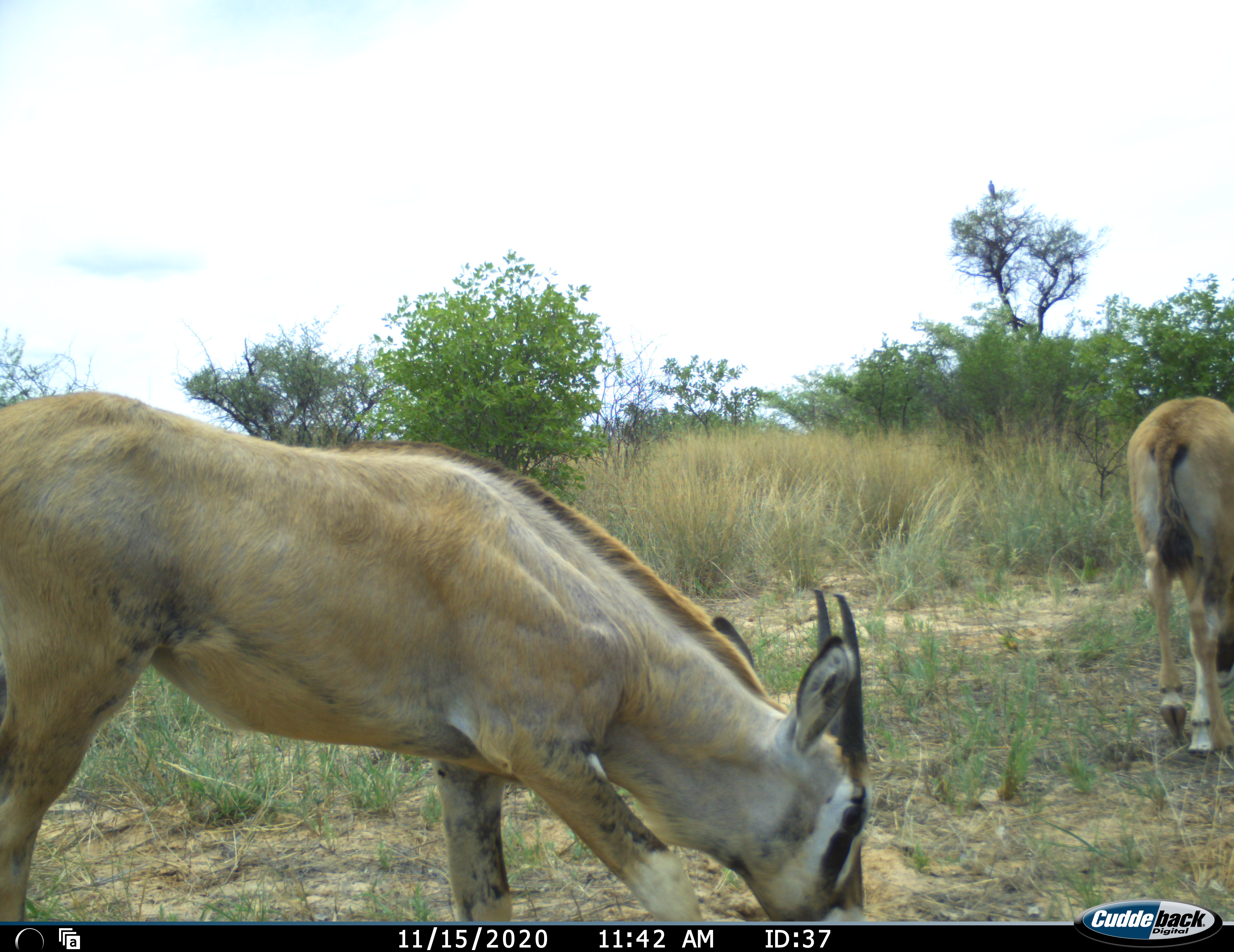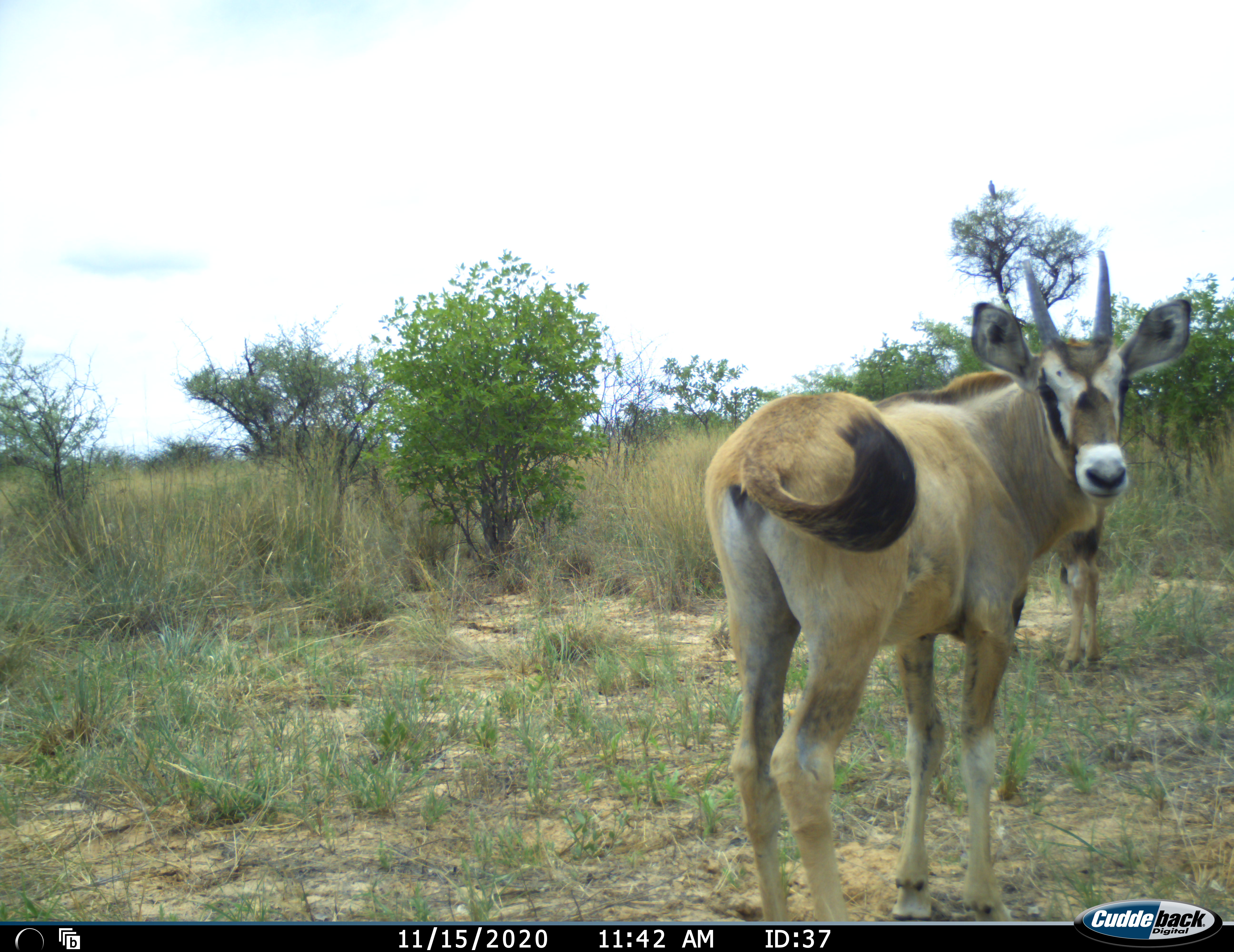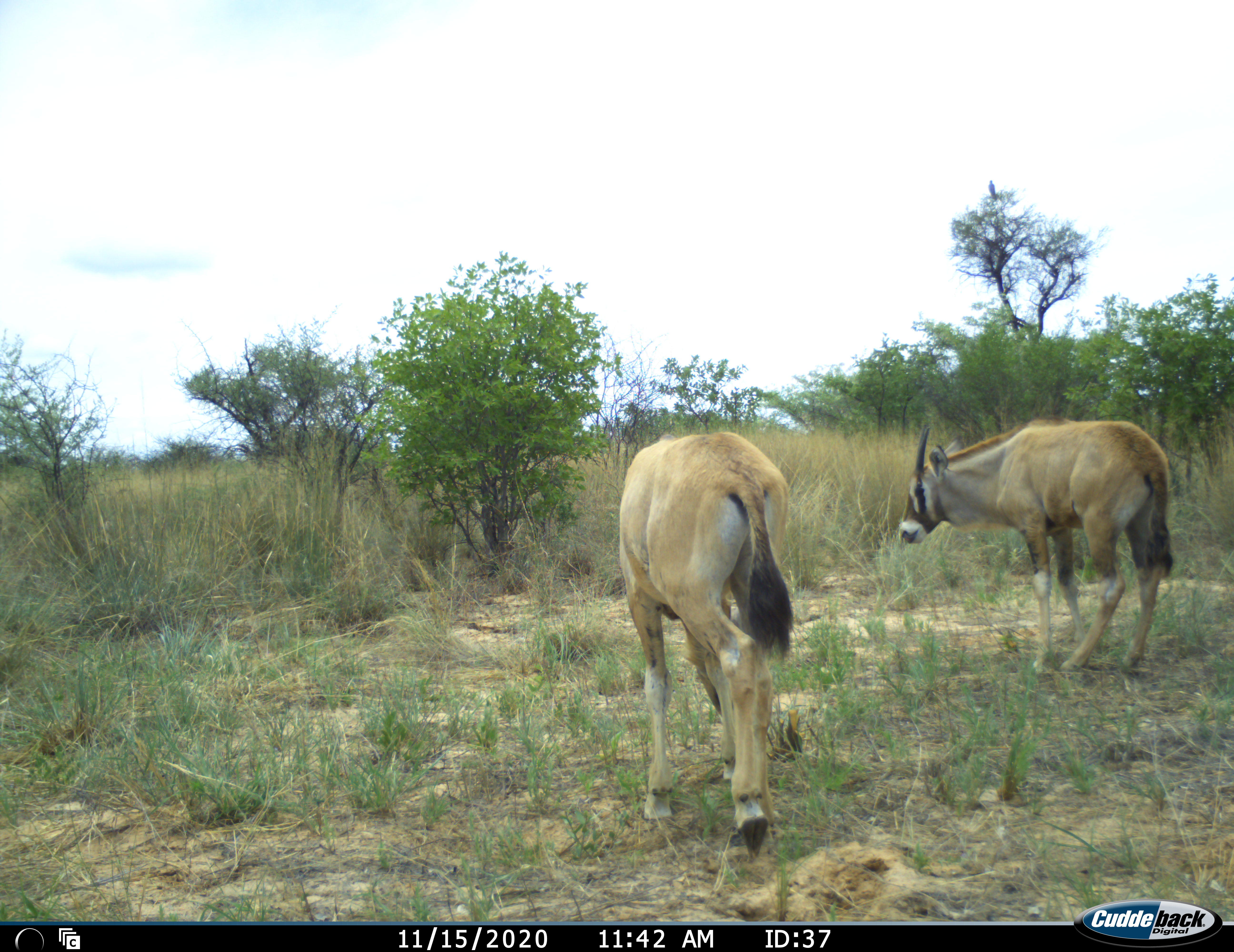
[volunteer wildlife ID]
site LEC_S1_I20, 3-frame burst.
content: unidentified animal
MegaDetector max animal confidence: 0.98